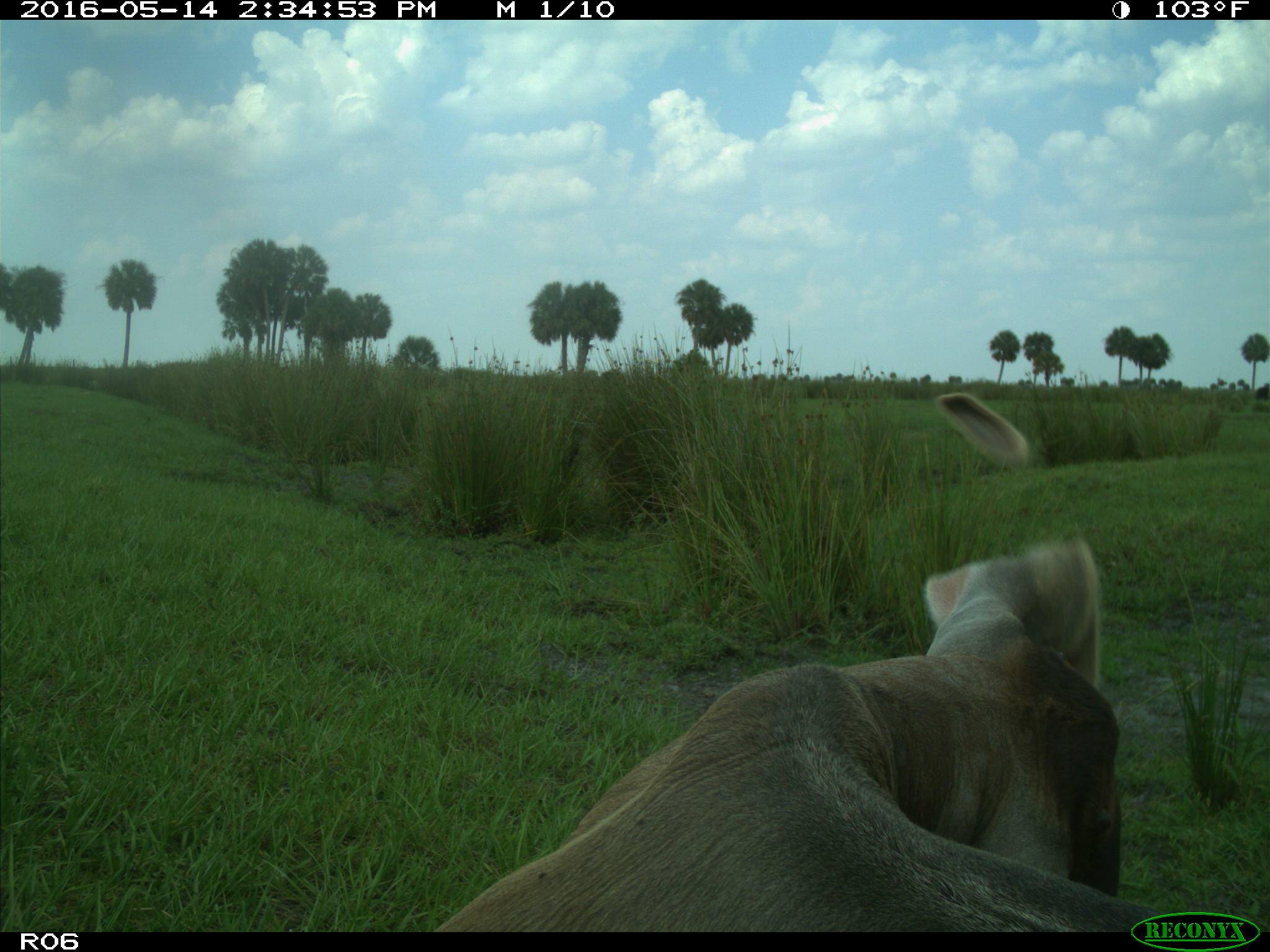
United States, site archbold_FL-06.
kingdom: Animalia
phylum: Chordata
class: Mammalia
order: Artiodactyla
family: Bovidae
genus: Bos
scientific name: Bos taurus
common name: domestic cow